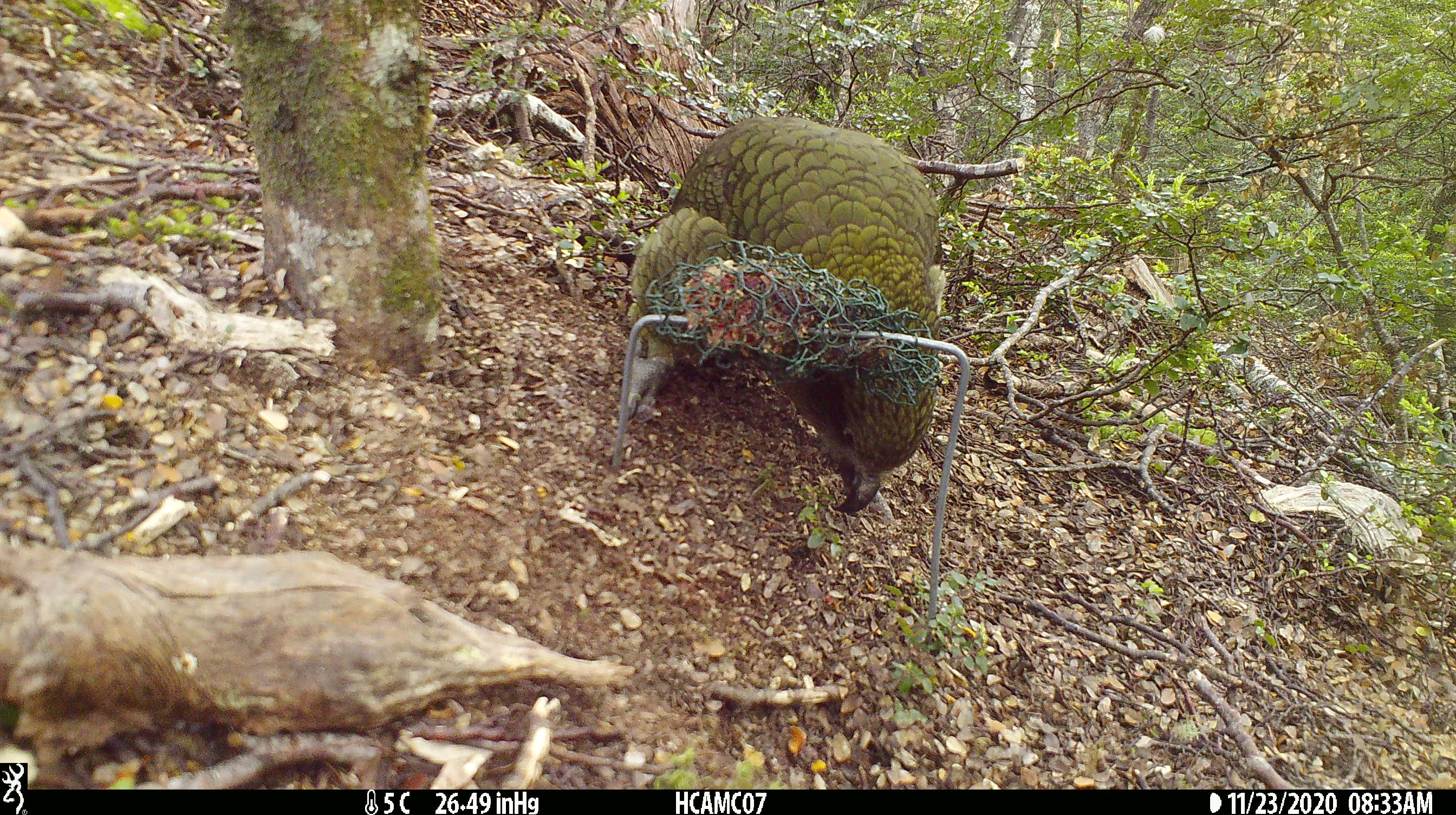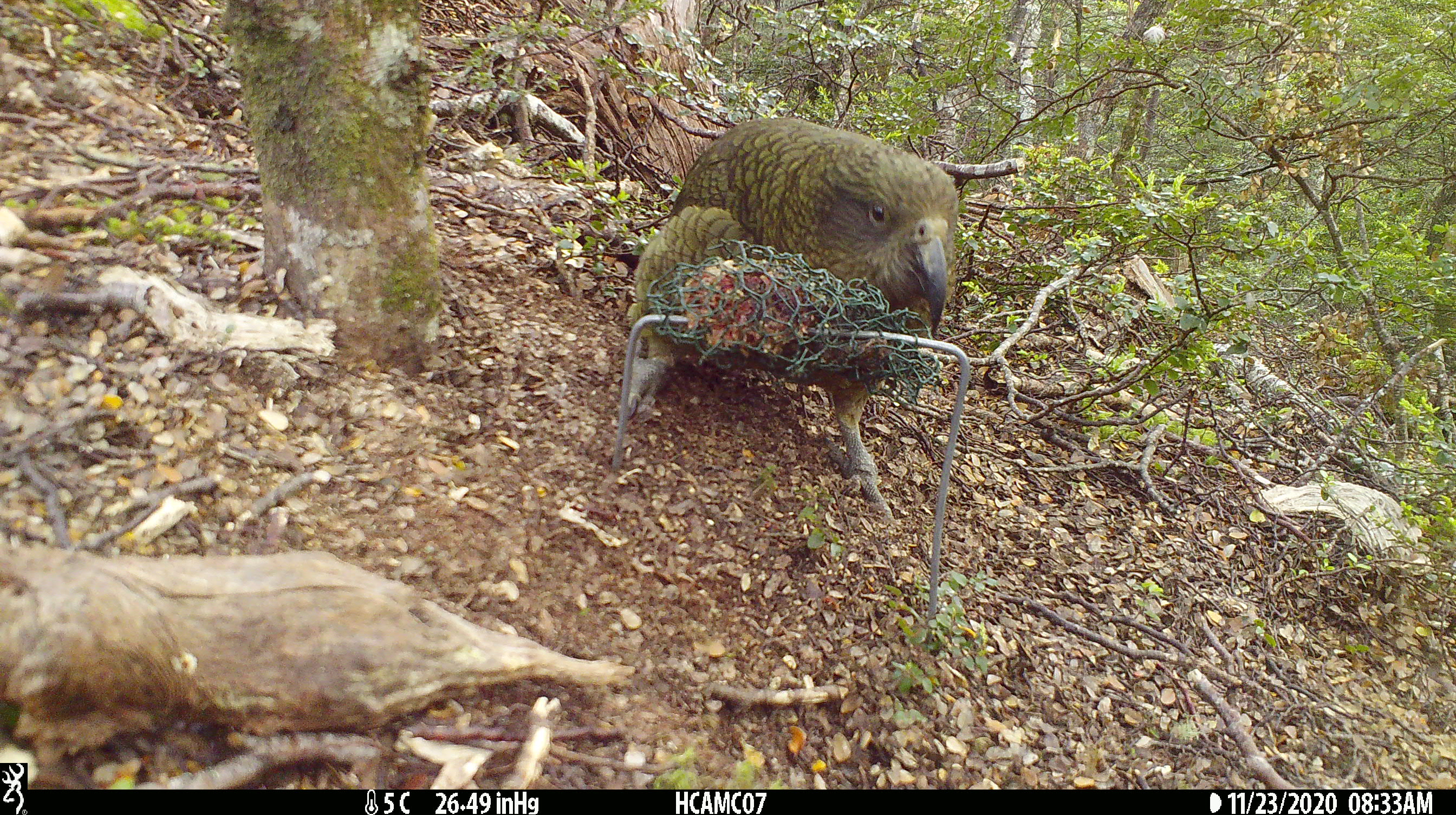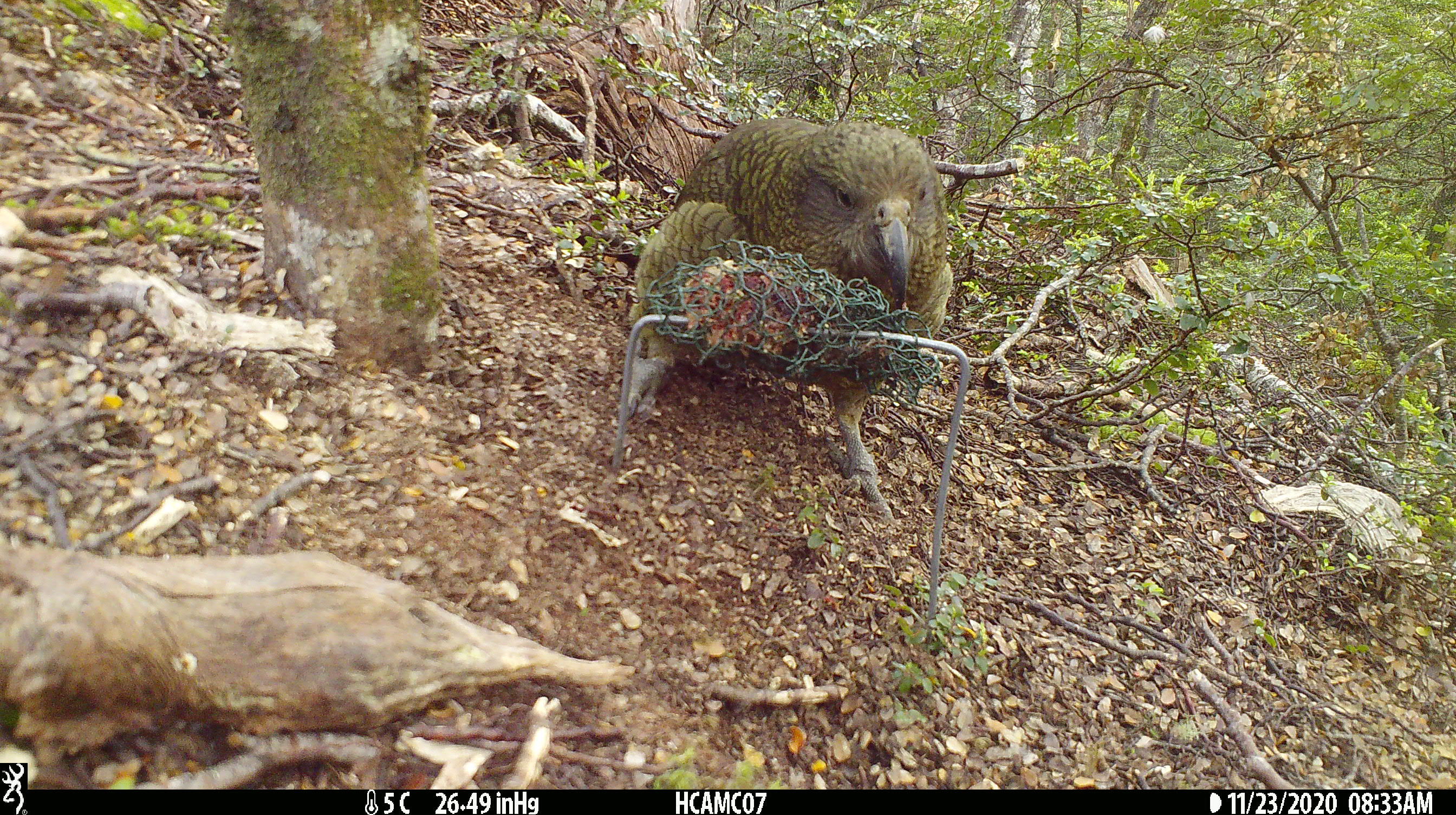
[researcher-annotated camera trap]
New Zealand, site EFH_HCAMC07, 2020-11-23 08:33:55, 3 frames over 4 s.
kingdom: Animalia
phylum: Chordata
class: Aves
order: Psittaciformes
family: Strigopidae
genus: Nestor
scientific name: Nestor notabilis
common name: kea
Kea (Nestor notabilis).